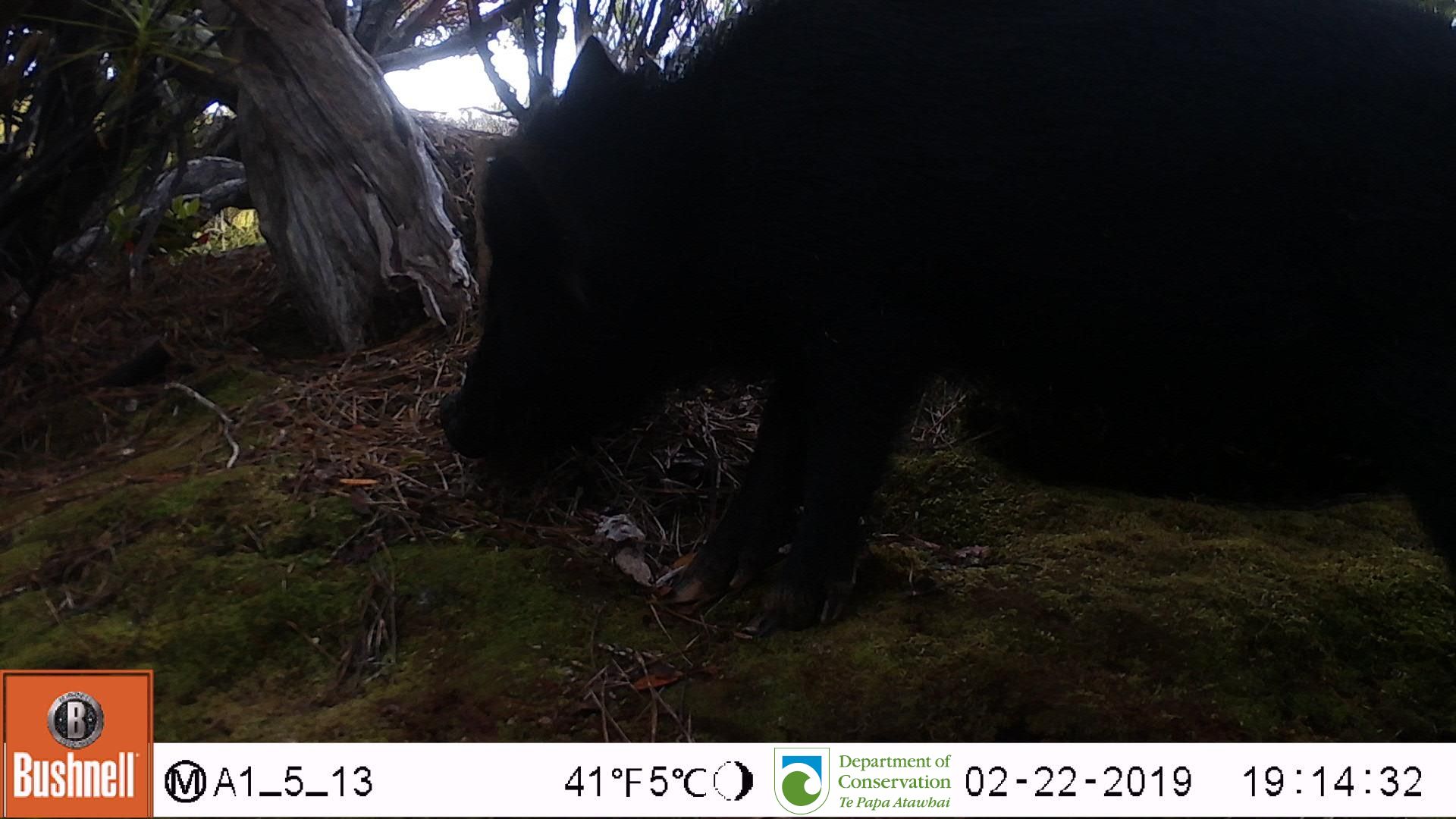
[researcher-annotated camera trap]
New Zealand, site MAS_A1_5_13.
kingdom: Animalia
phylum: Chordata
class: Mammalia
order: Artiodactyla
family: Suidae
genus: Sus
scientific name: Sus scrofa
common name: pig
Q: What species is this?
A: Pig (Sus scrofa).